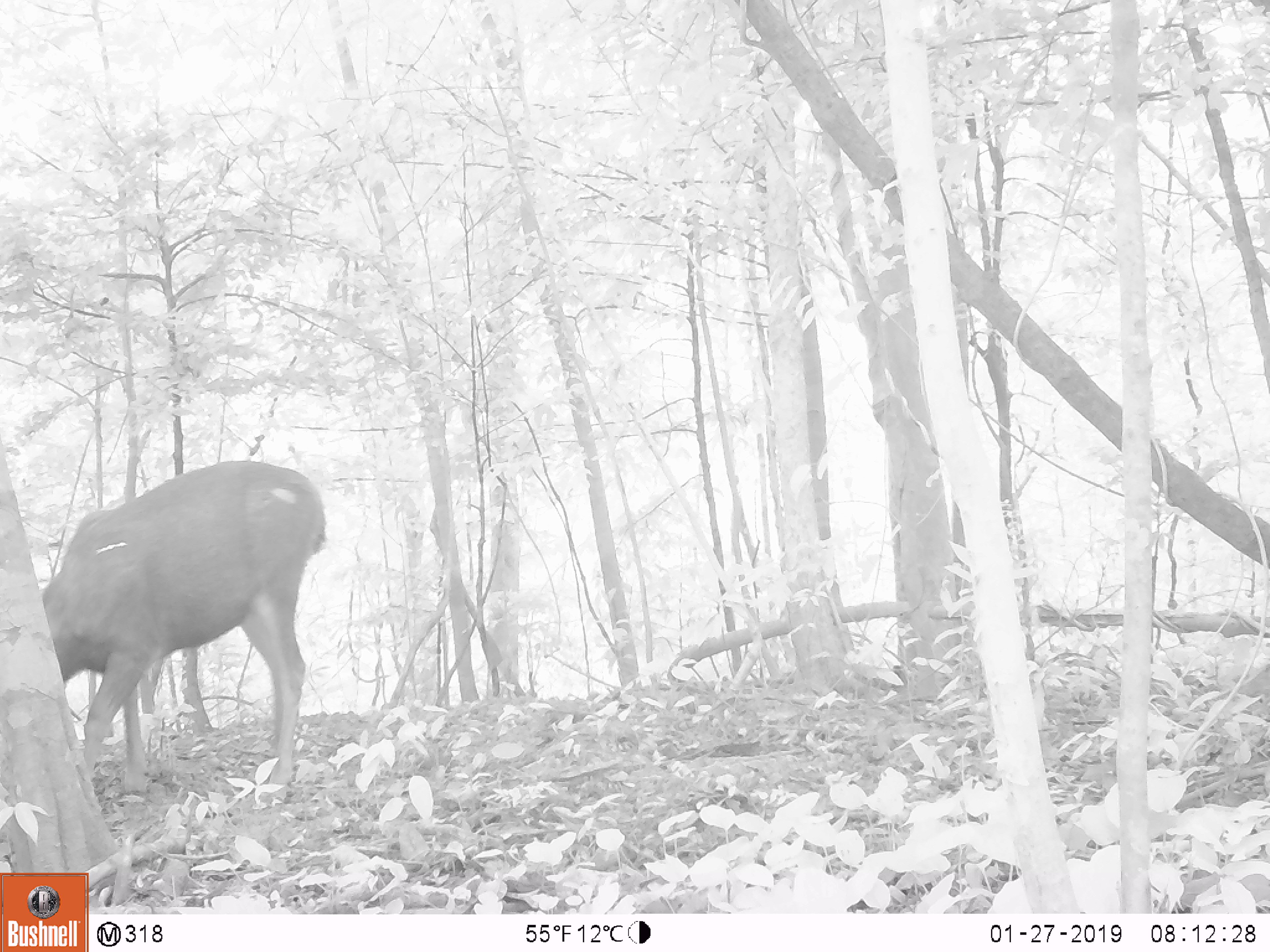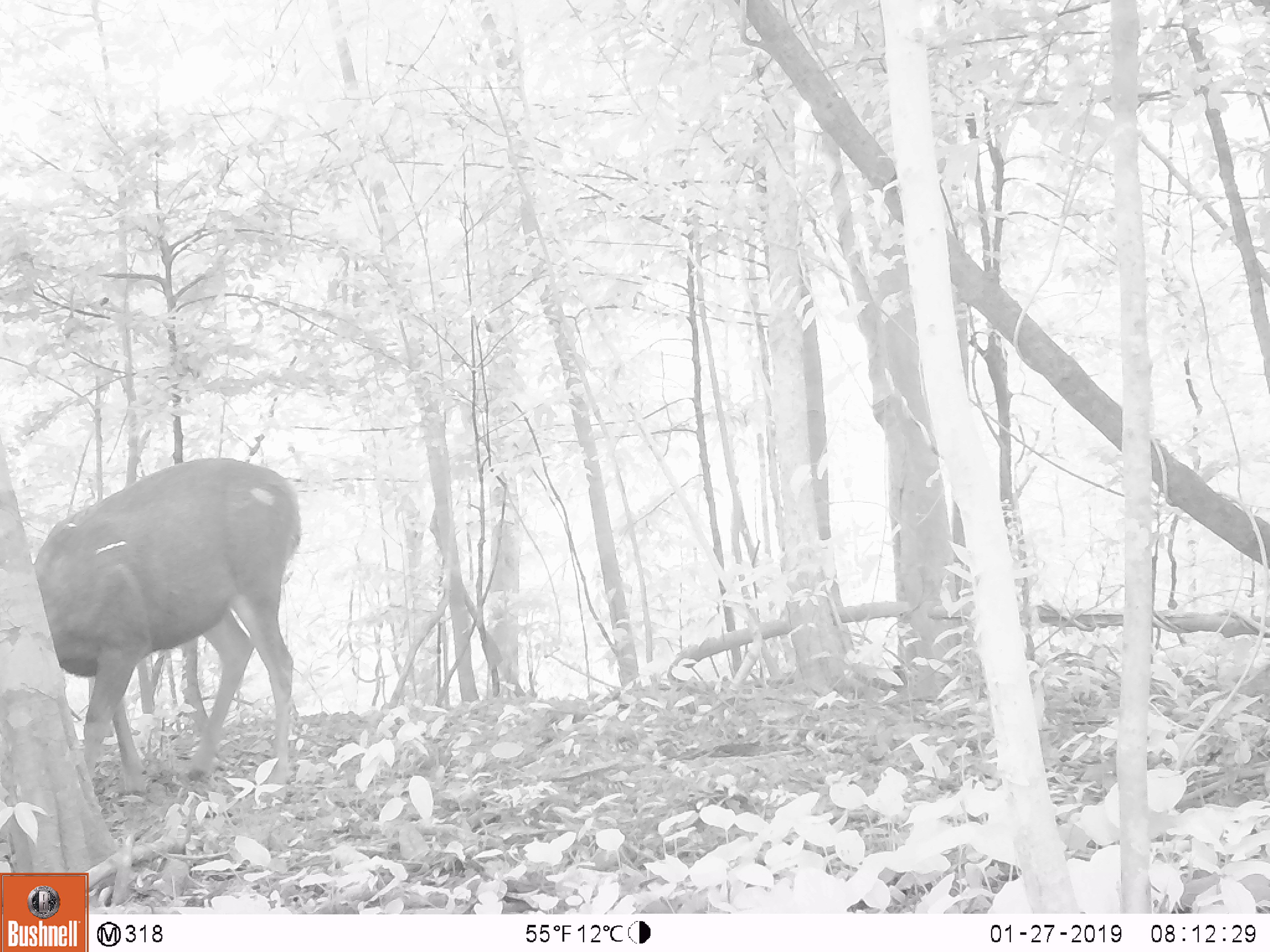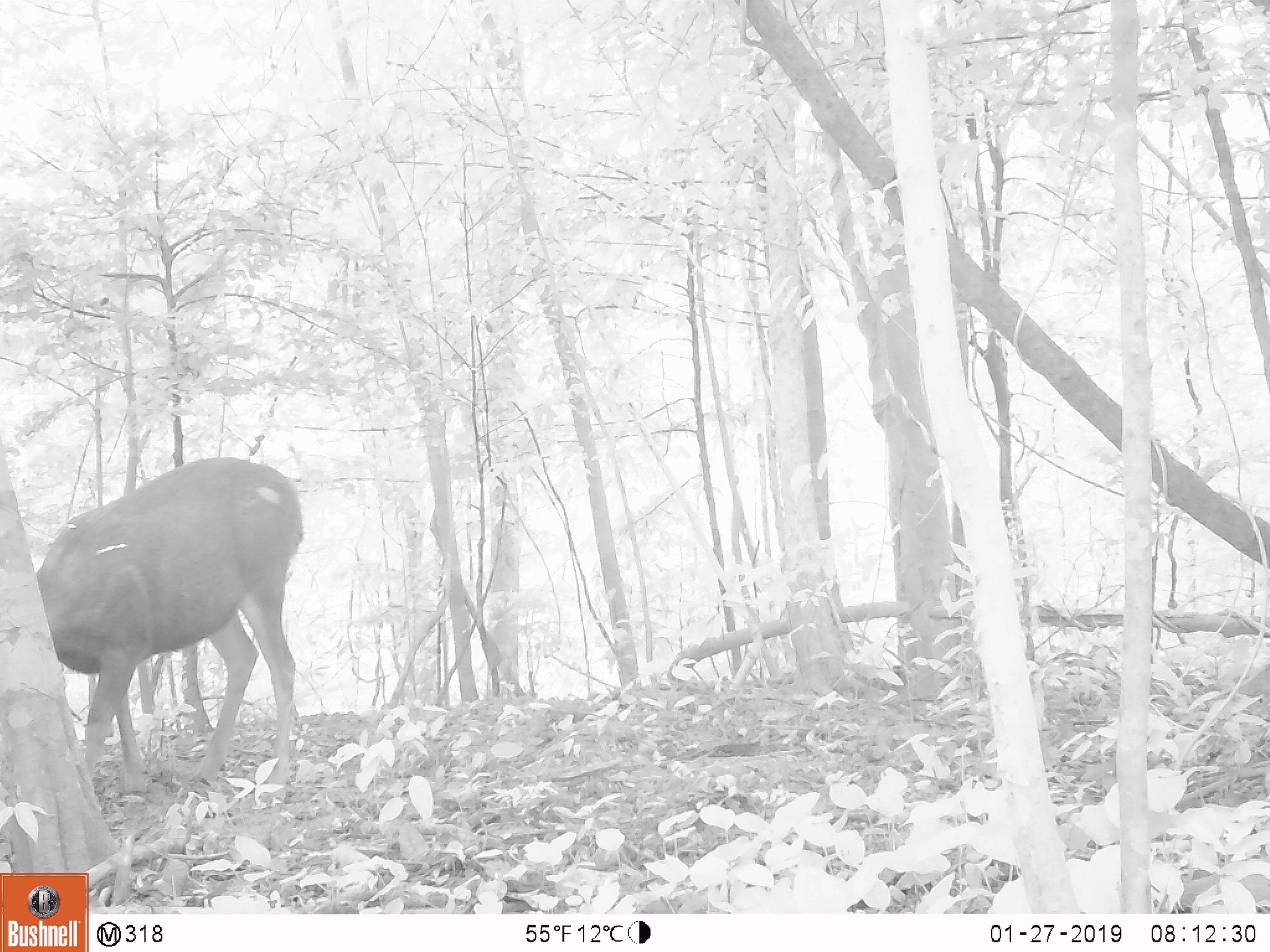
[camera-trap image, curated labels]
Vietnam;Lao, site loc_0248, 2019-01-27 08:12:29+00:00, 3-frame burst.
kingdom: Animalia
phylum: Chordata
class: Mammalia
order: Artiodactyla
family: Cervidae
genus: Rusa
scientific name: Rusa unicolor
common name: sambar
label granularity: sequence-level